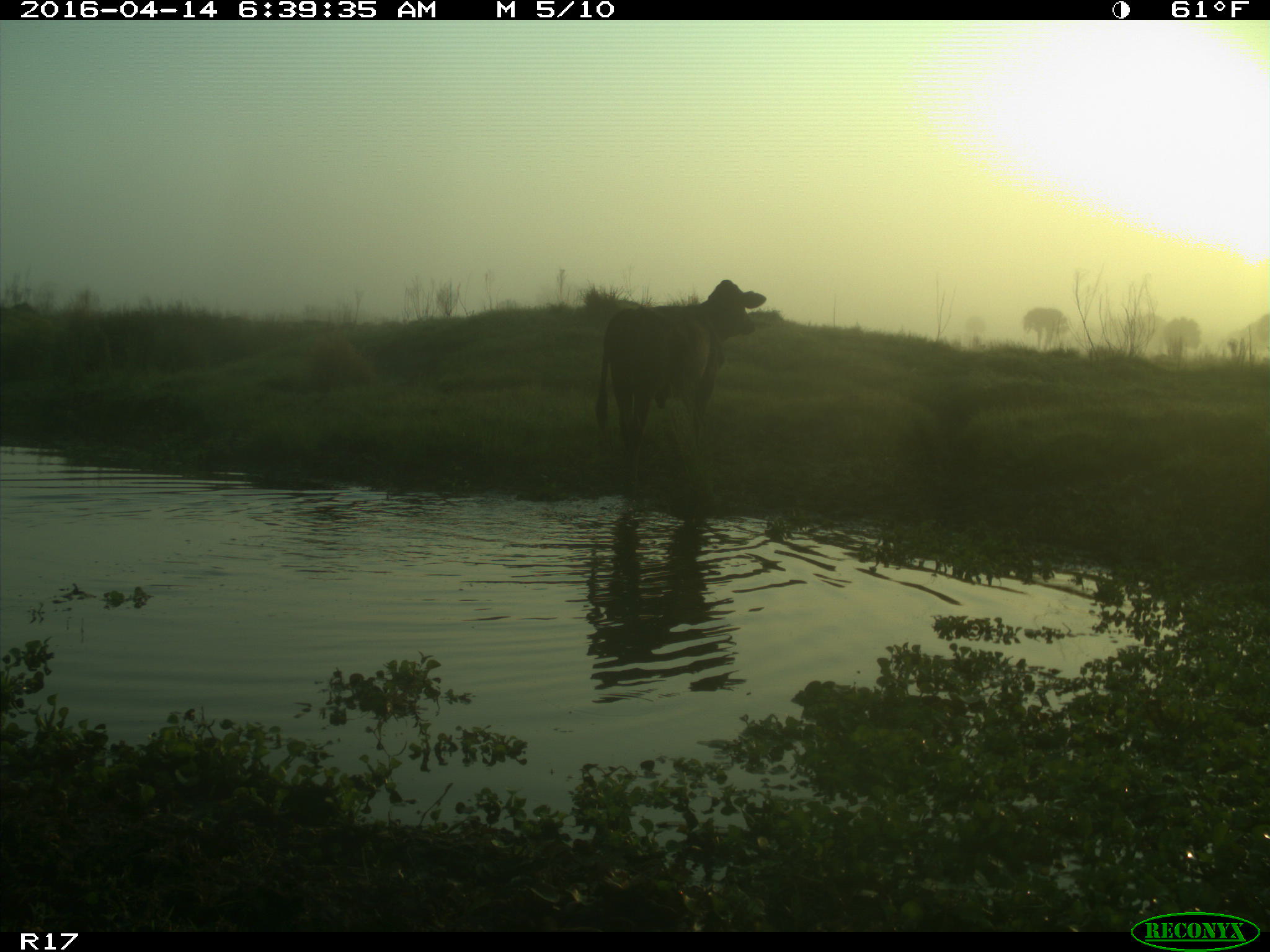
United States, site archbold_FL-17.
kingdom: Animalia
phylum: Chordata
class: Mammalia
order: Artiodactyla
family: Bovidae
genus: Bos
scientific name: Bos taurus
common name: domestic cow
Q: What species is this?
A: Bos taurus (domestic cow).